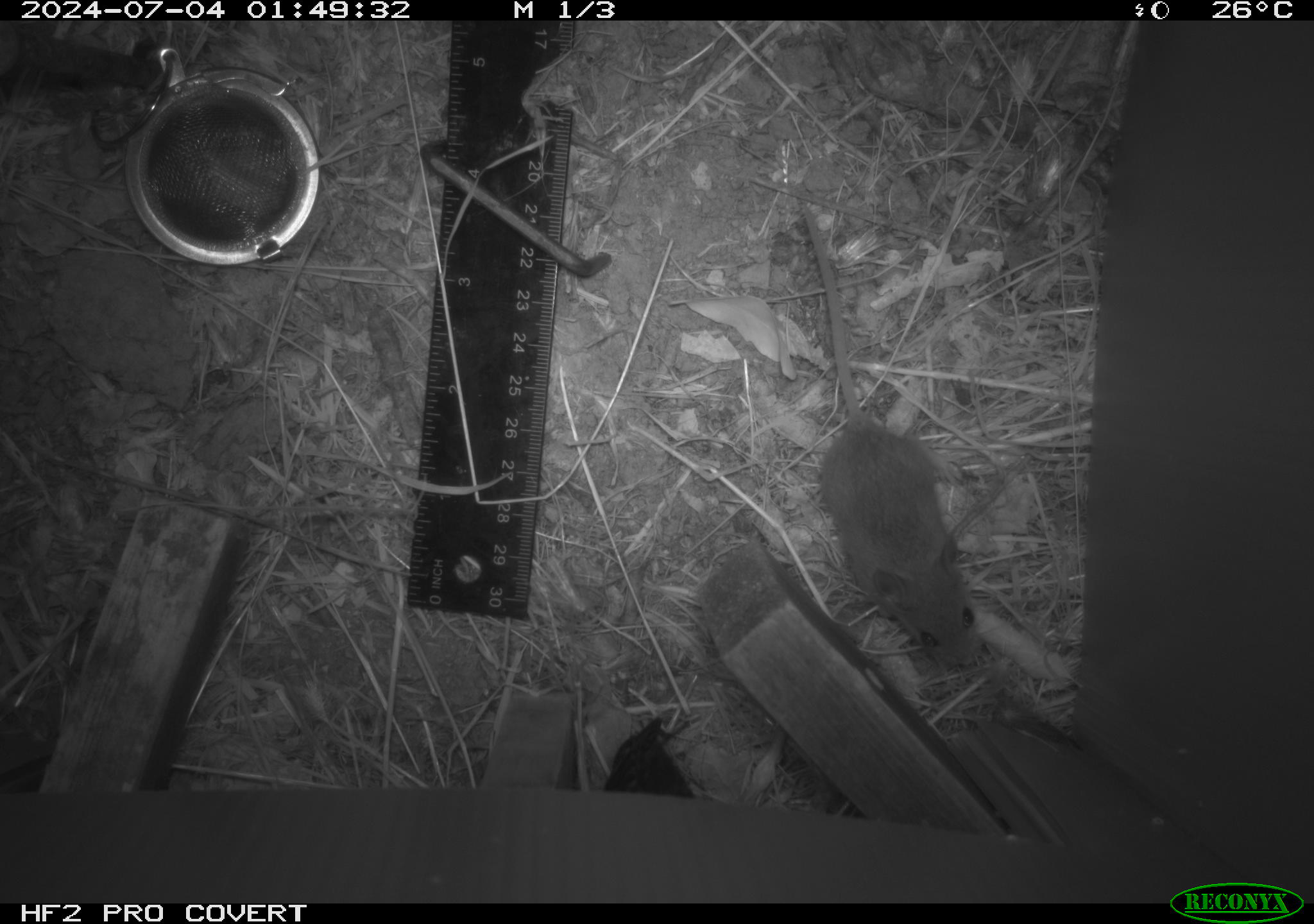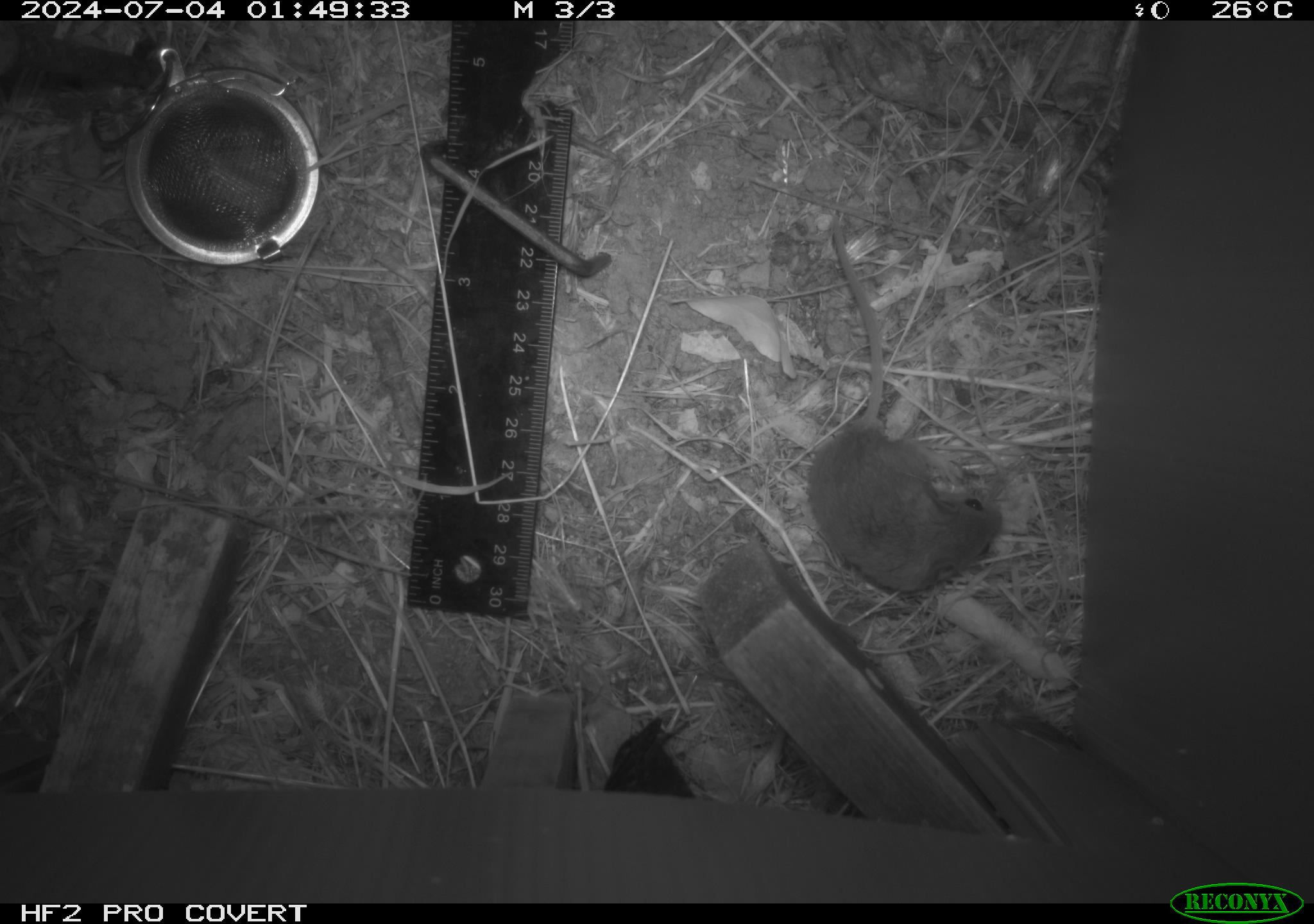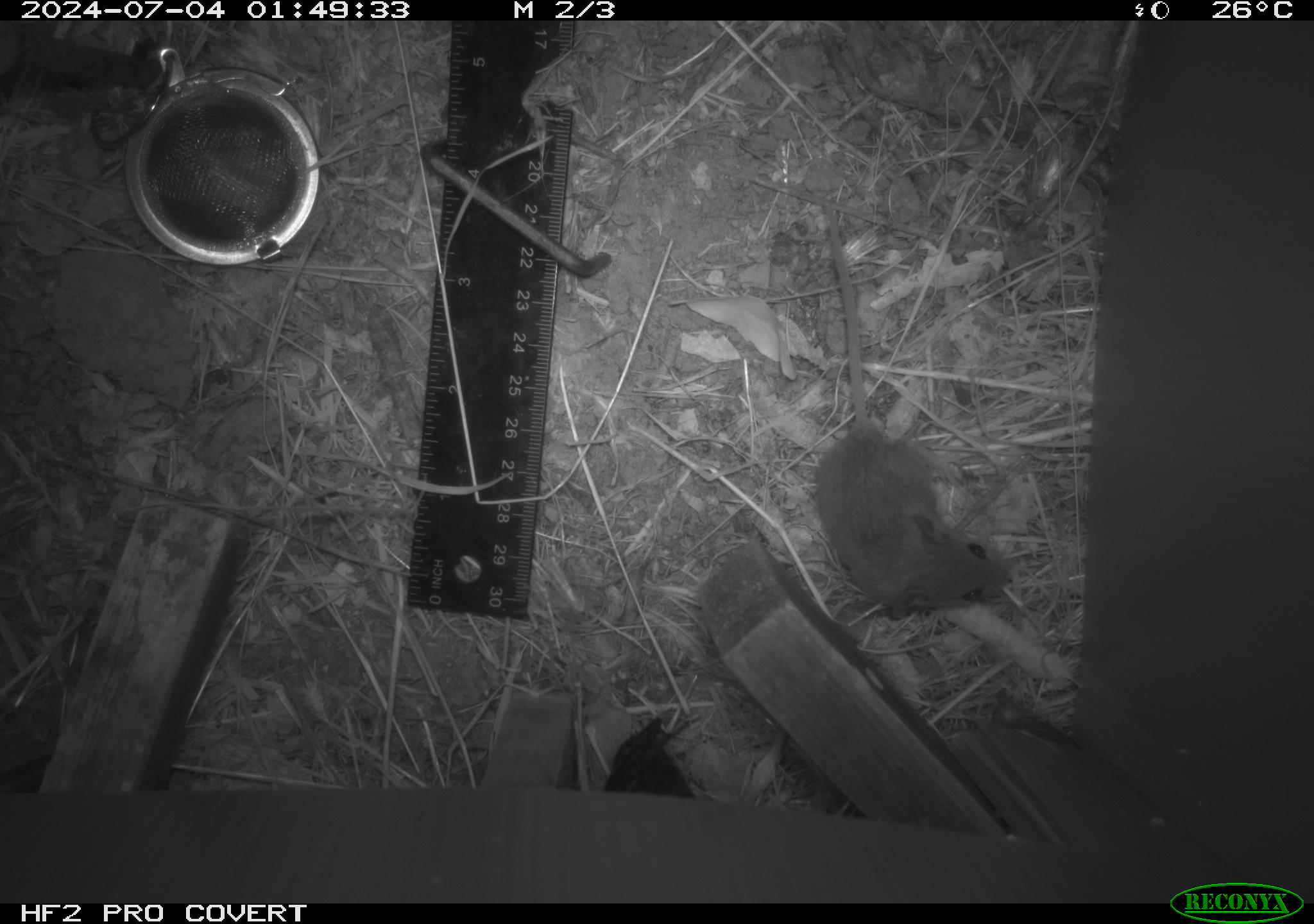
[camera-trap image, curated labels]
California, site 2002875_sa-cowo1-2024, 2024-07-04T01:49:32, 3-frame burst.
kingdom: Animalia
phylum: Chordata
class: Mammalia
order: Rodentia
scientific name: Rodentia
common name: mouse species